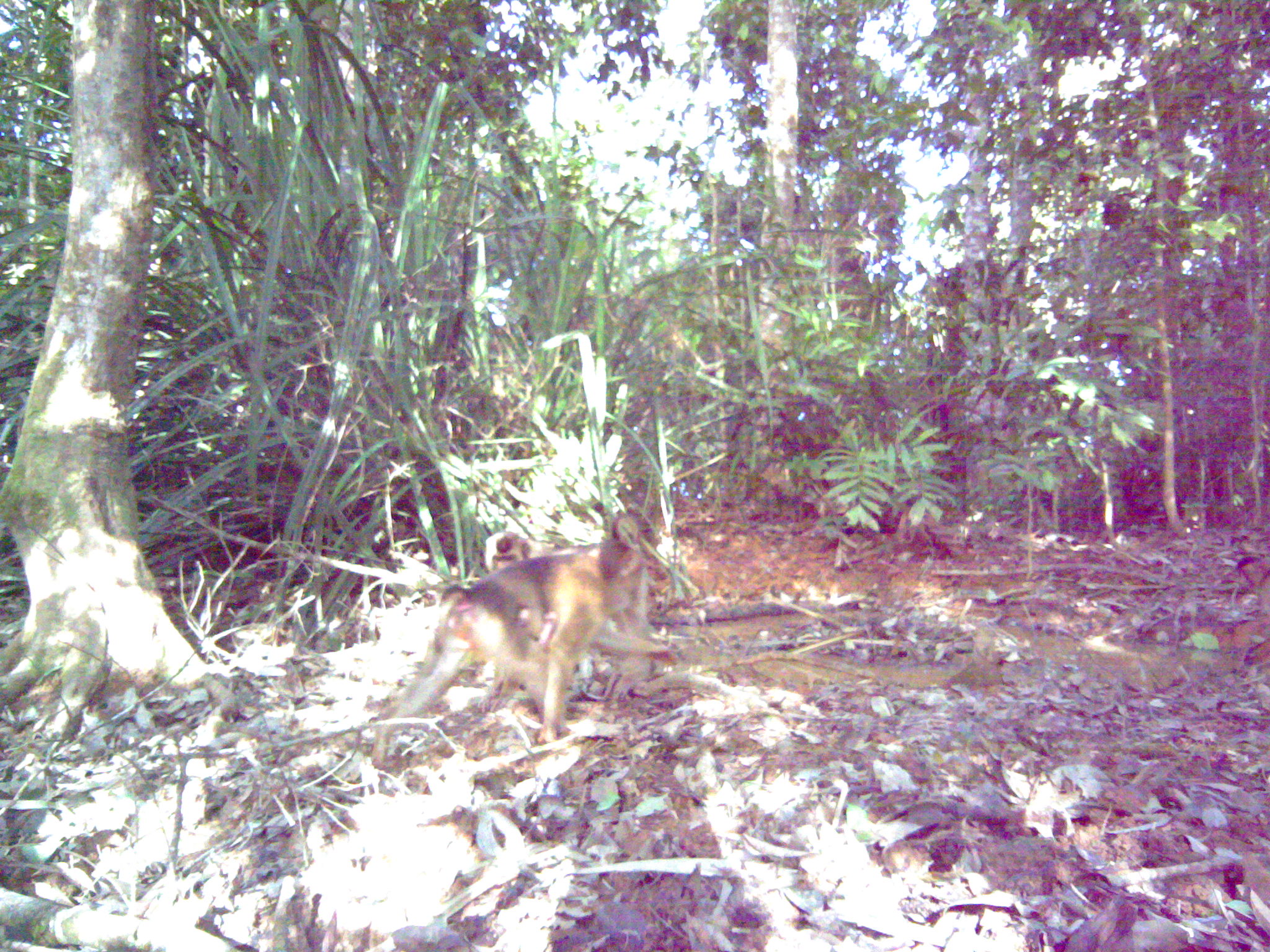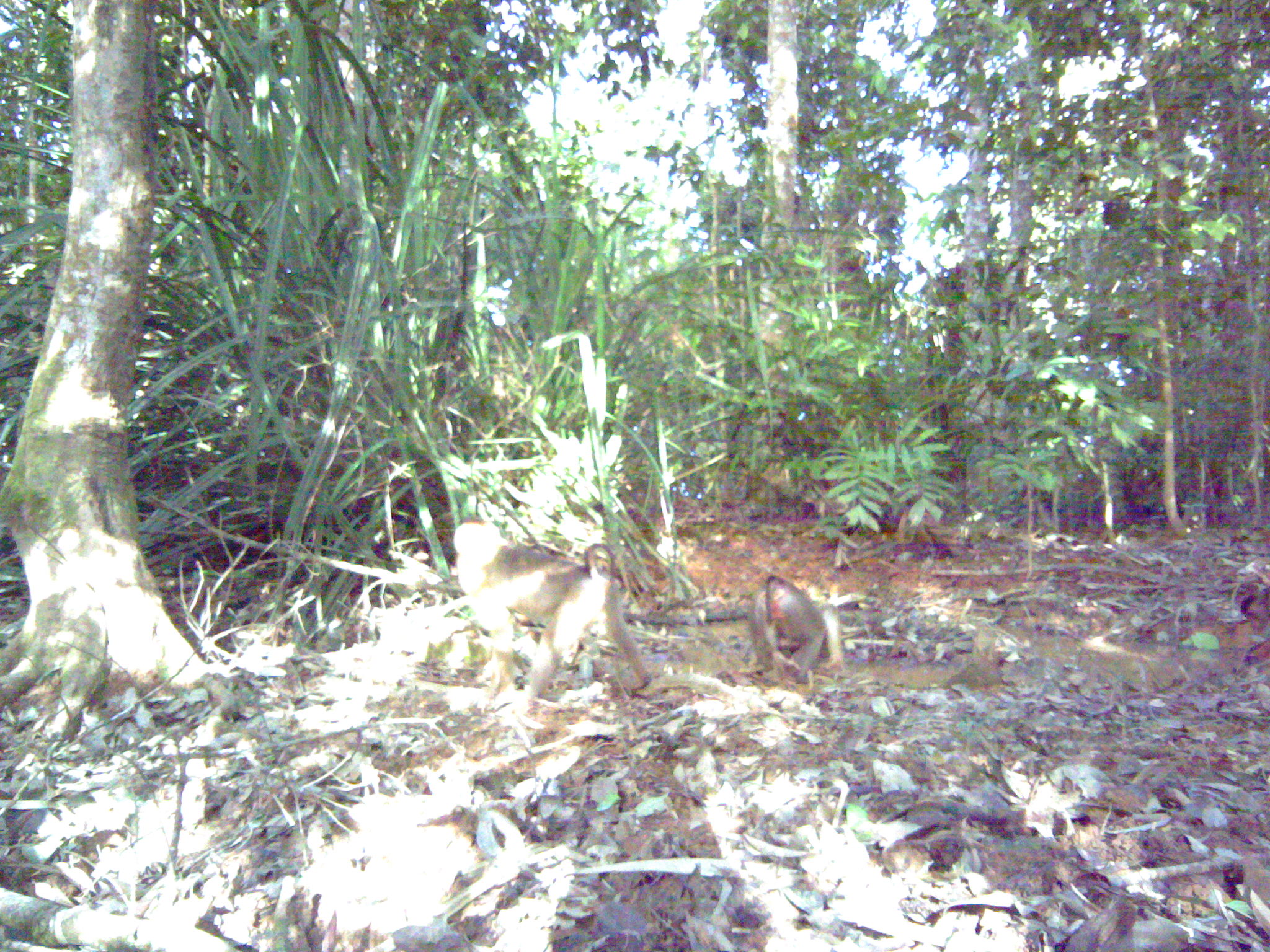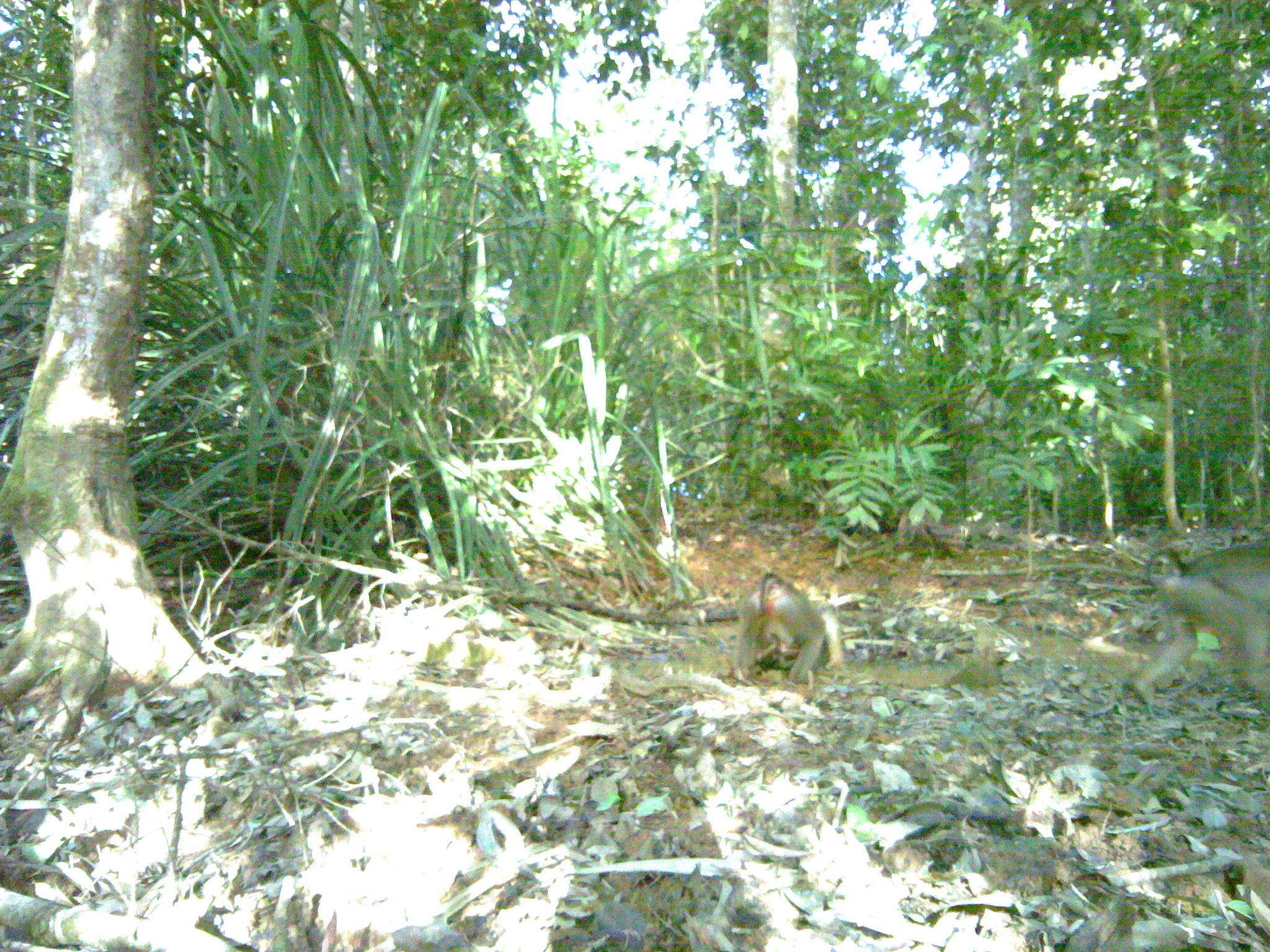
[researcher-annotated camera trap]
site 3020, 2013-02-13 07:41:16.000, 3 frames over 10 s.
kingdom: Animalia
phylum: Chordata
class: Mammalia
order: Primates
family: Cercopithecidae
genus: Macaca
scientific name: Macaca nemestrina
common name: southern pig-tailed macaque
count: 2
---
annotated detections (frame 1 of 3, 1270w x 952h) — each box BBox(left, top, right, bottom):
macaca nemestrina: BBox(369, 512, 676, 766); BBox(485, 530, 646, 679)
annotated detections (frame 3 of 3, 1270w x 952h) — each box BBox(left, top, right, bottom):
macaca nemestrina: BBox(1131, 538, 1268, 714); BBox(739, 570, 834, 684)